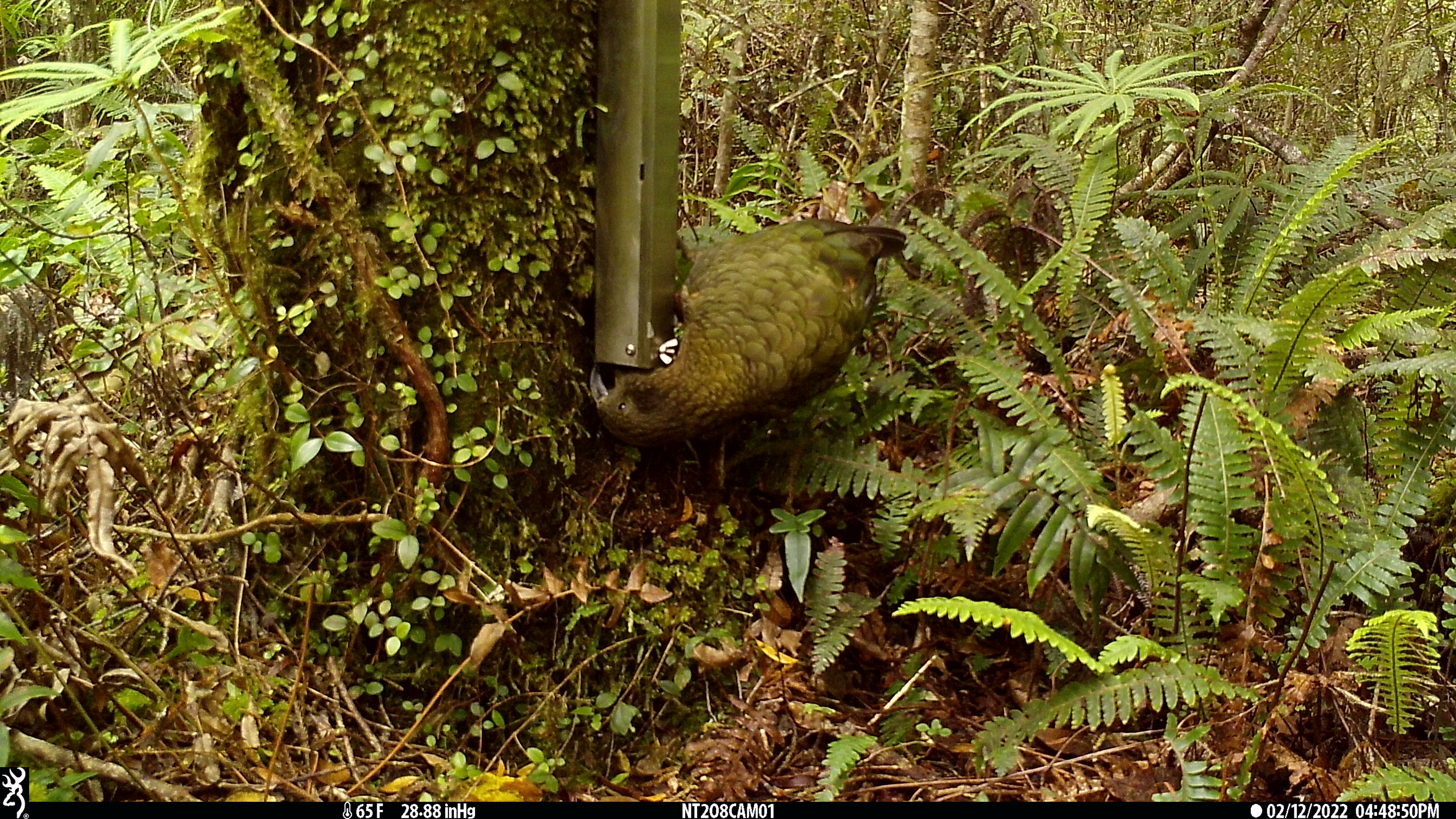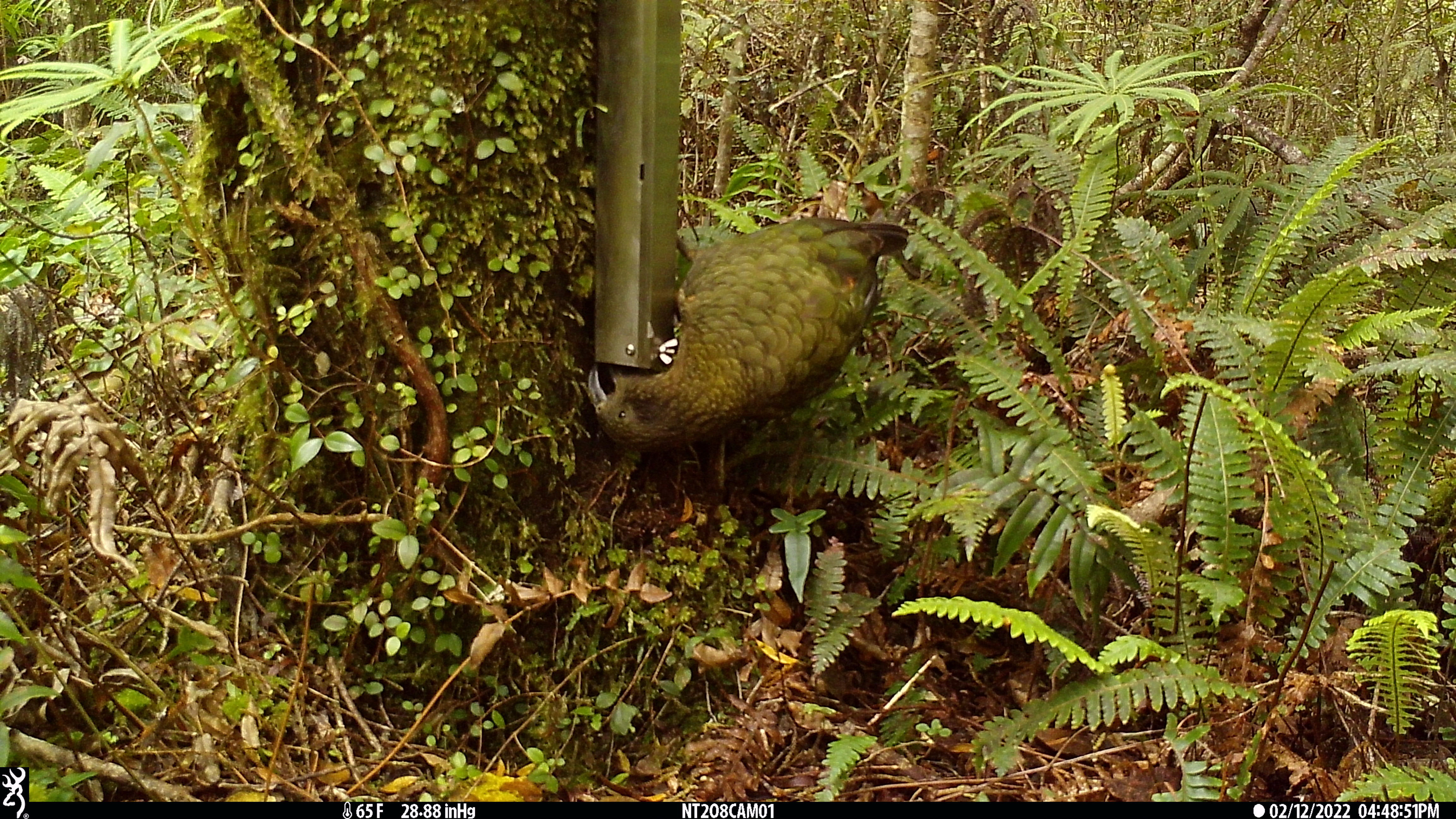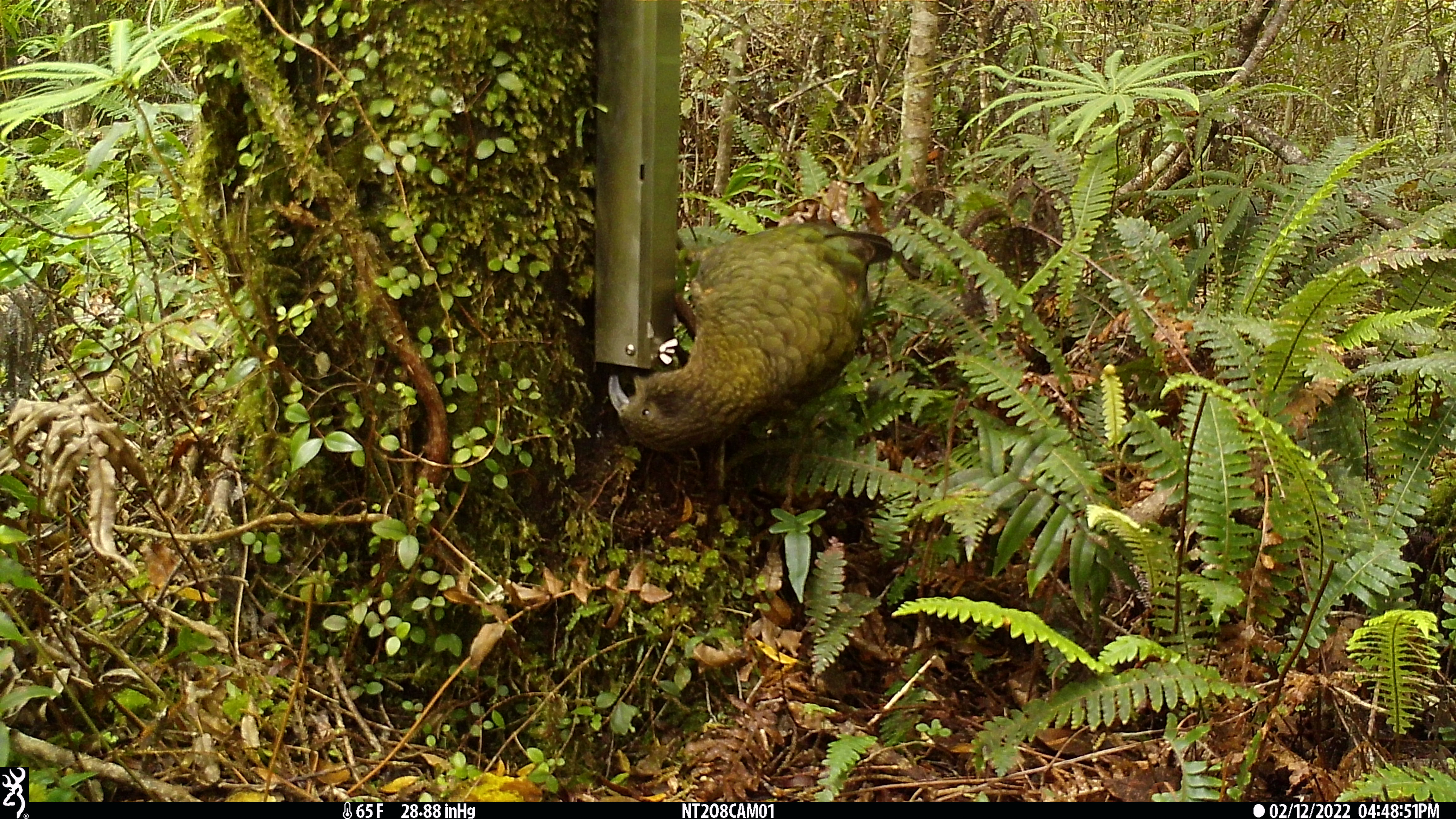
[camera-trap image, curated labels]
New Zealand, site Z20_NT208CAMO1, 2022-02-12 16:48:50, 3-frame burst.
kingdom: Animalia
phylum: Chordata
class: Aves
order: Psittaciformes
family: Strigopidae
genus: Nestor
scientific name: Nestor notabilis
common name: kea